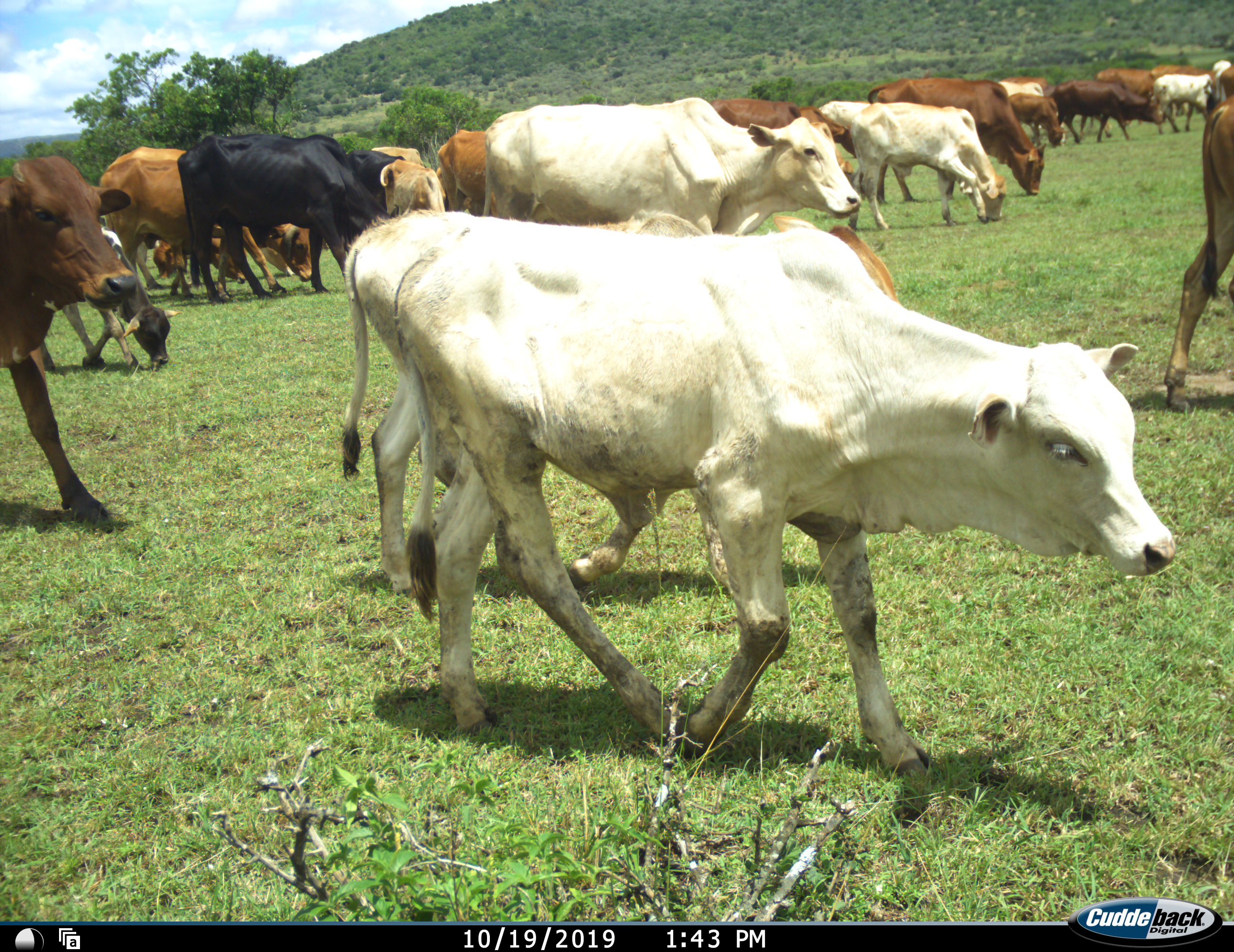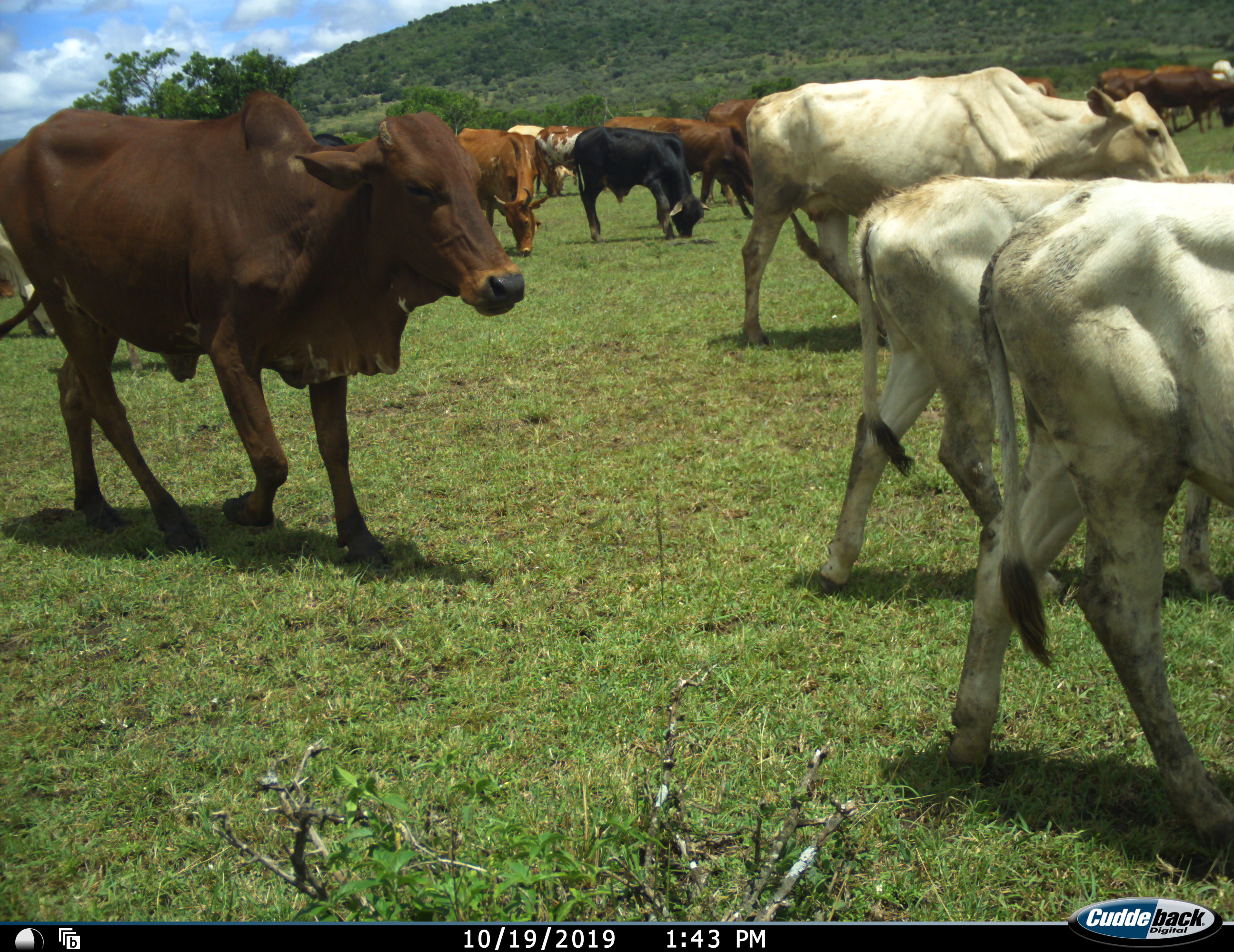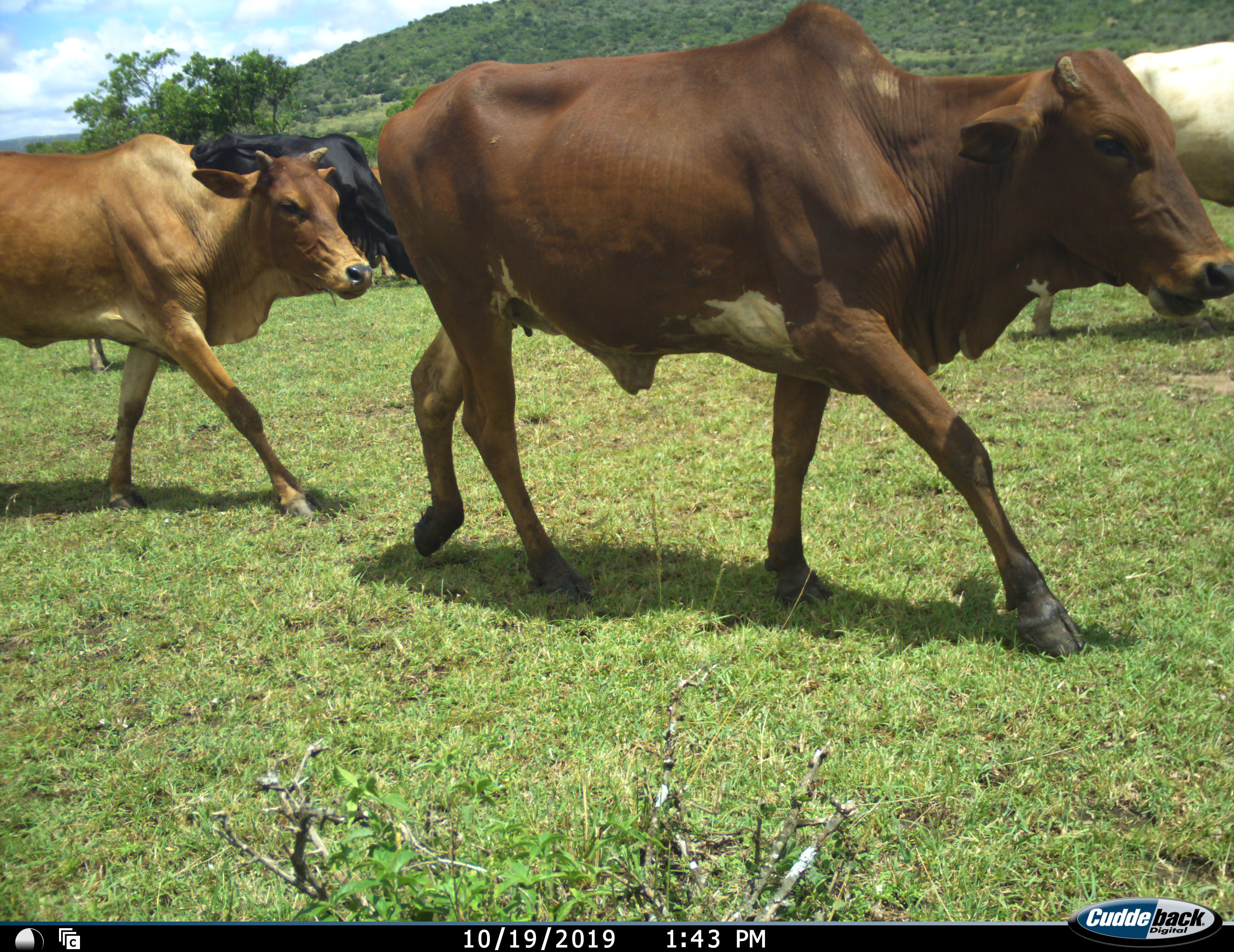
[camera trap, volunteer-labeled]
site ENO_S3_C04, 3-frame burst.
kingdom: Animalia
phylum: Chordata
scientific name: Vertebrata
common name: domestic animal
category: domesticanimal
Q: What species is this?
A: Domesticanimal (domestic animal) (Vertebrata).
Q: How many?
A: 11-50.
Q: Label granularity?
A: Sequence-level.